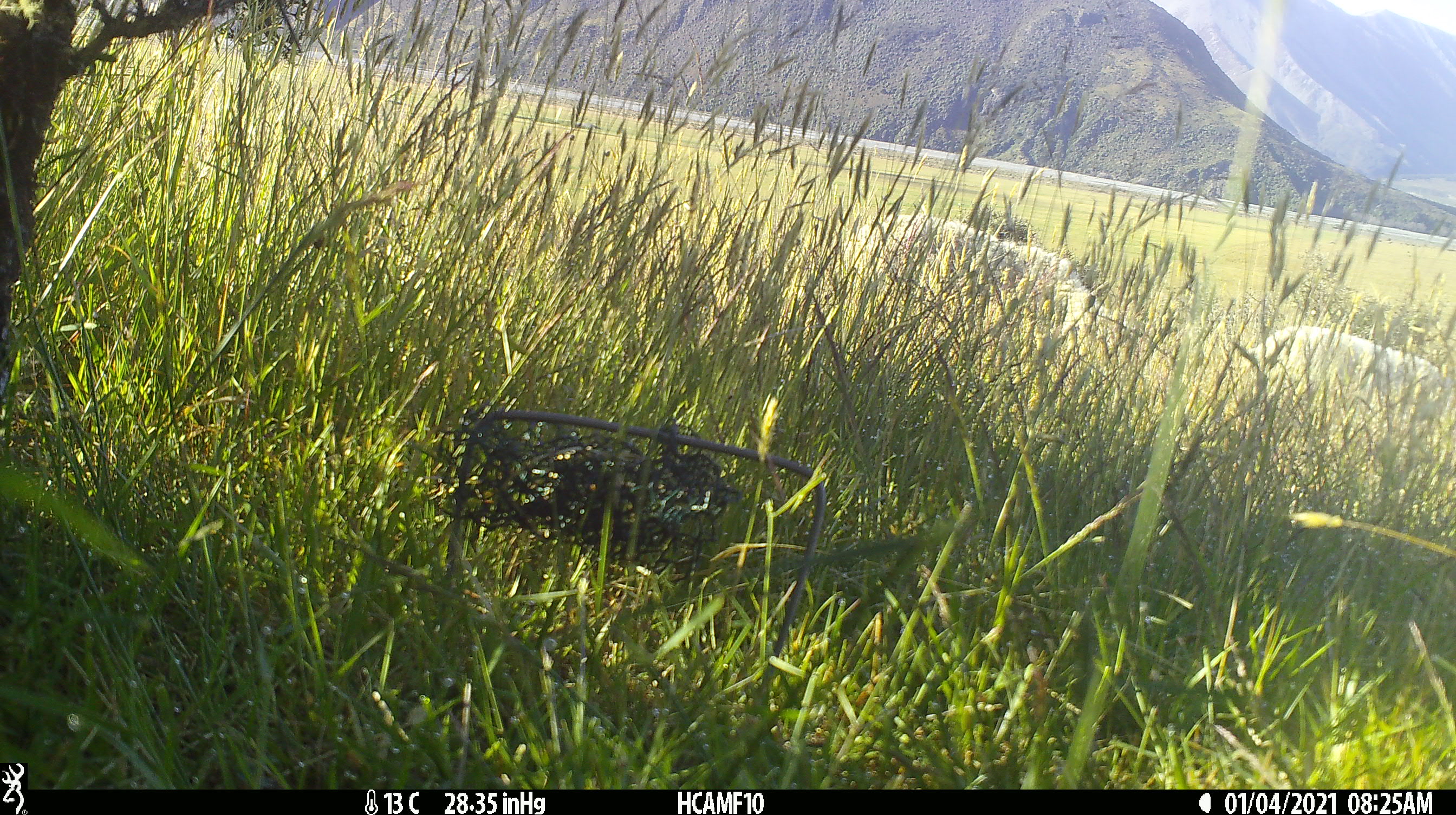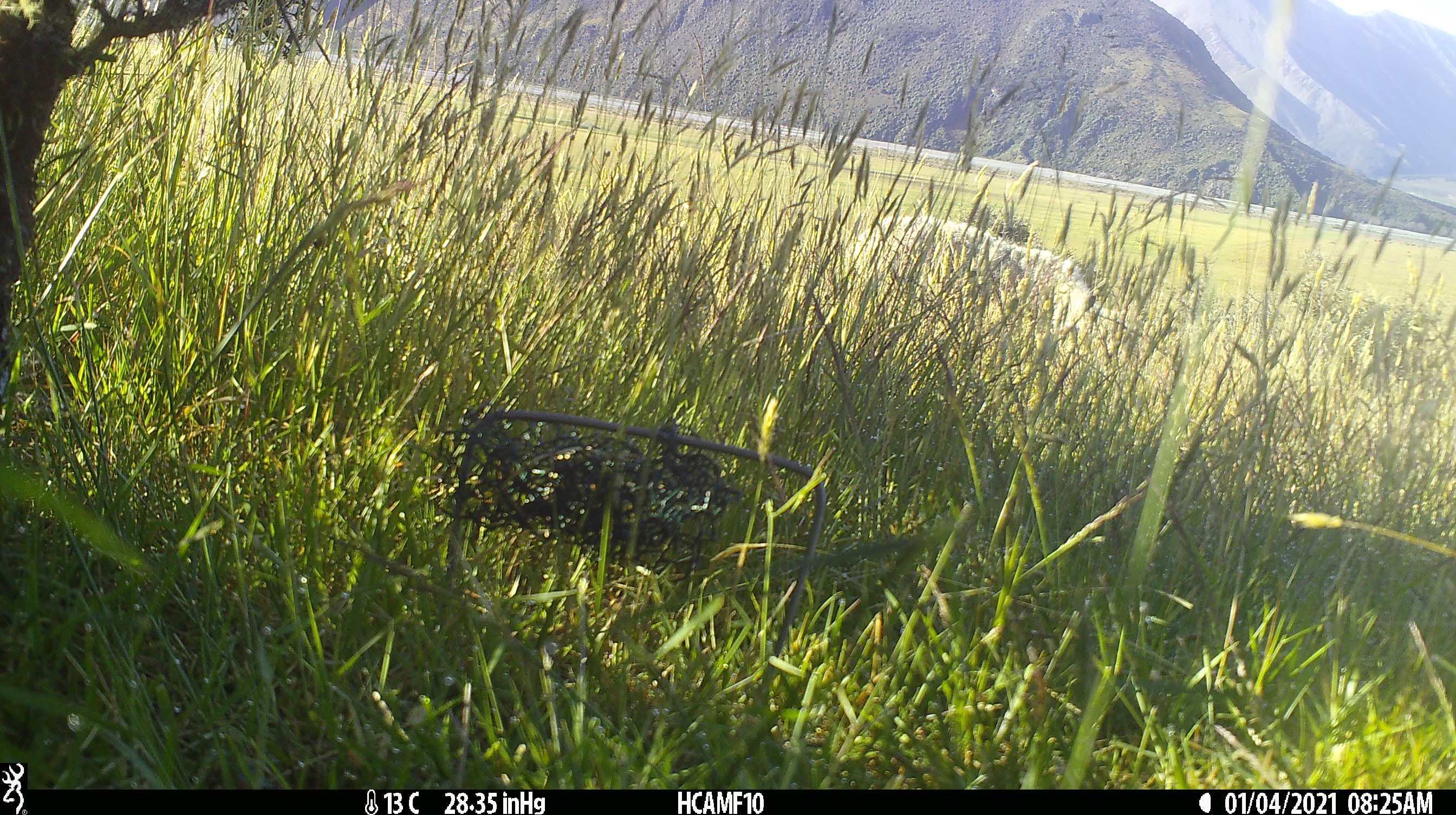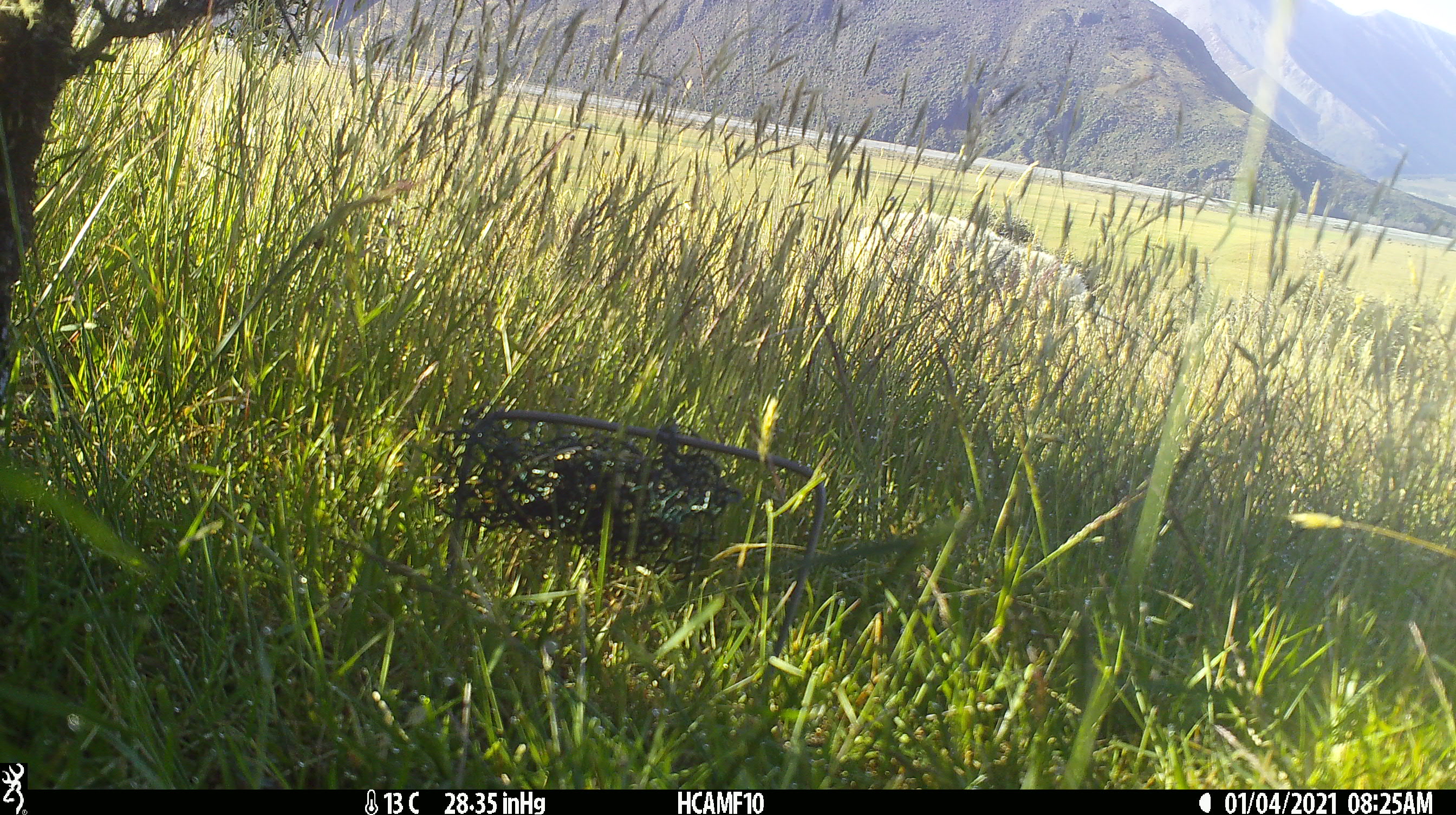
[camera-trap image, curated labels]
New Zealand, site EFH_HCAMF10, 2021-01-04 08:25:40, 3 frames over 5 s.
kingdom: Animalia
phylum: Chordata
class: Mammalia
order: Artiodactyla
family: Bovidae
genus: Ovis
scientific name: Ovis aries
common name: domestic sheep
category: sheep